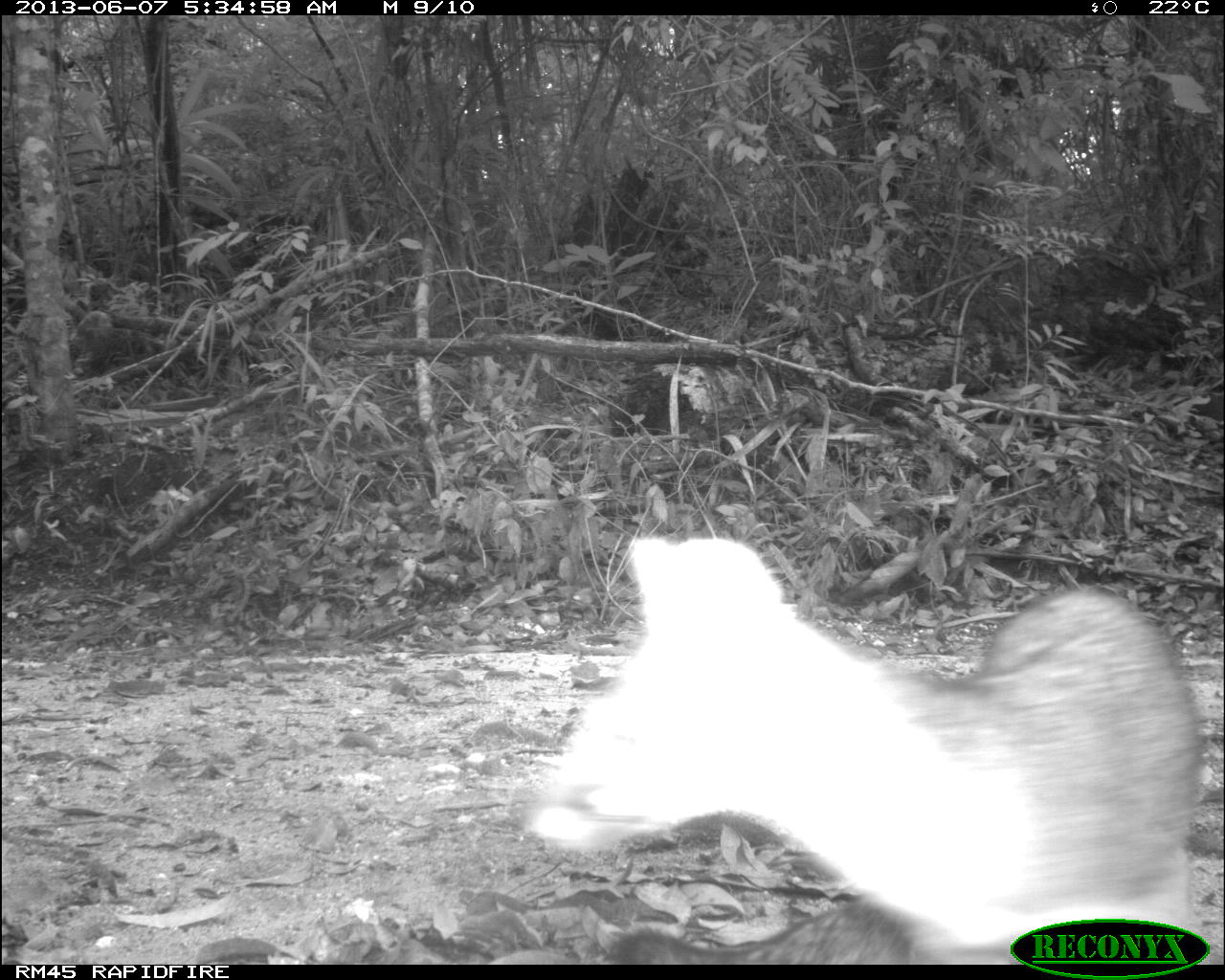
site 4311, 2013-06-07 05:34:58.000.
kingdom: Animalia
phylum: Chordata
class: Mammalia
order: Carnivora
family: Canidae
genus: Urocyon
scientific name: Urocyon cinereoargenteus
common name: gray fox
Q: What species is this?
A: Urocyon cinereoargenteus (gray fox).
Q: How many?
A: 1.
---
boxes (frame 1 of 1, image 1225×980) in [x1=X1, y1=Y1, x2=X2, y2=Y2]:
urocyon cinereoargenteus: [x1=527, y1=536, x2=1202, y2=963]; [x1=602, y1=895, x2=928, y2=963]